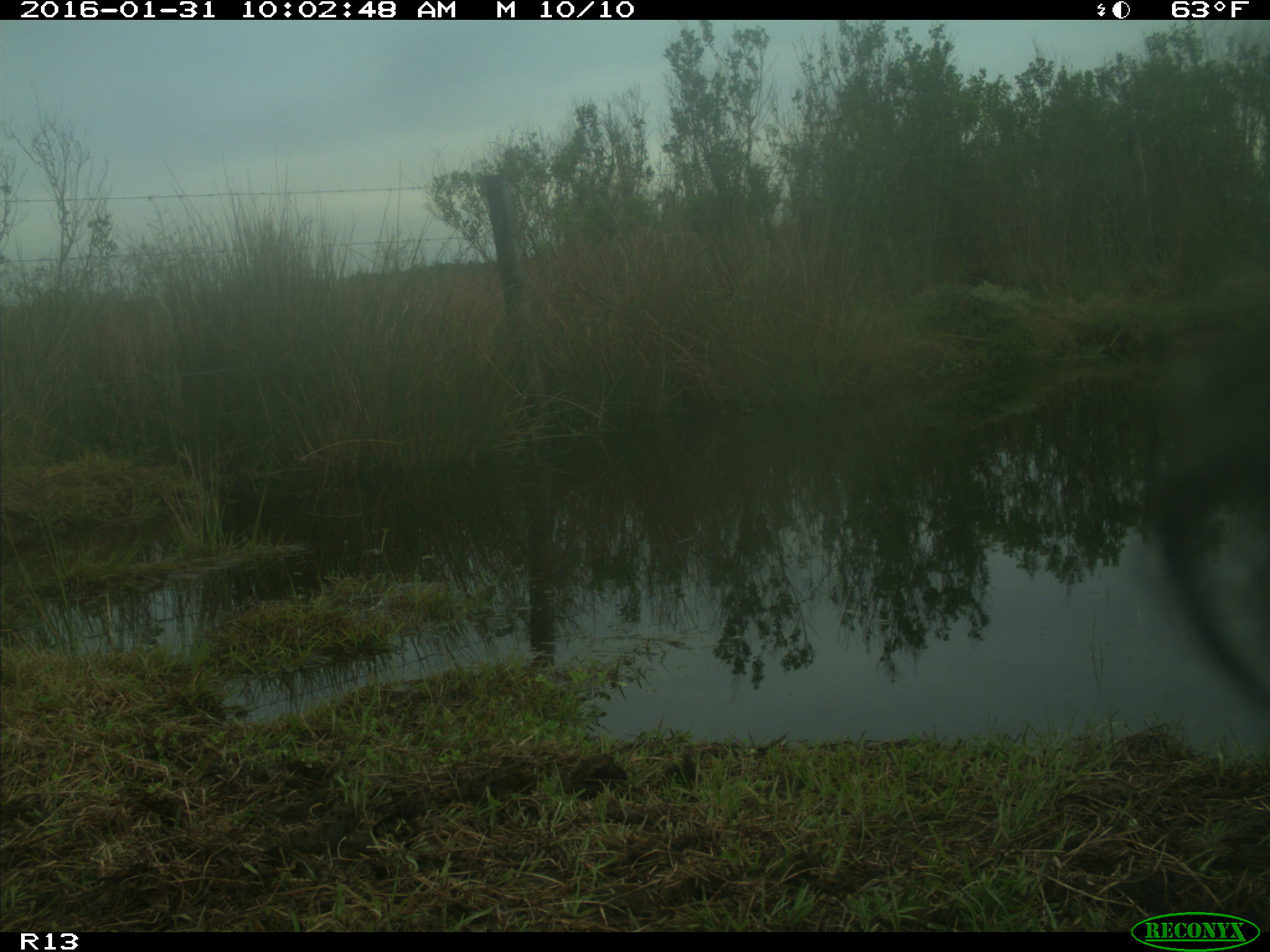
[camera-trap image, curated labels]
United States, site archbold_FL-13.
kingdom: Animalia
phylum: Chordata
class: Mammalia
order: Artiodactyla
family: Bovidae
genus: Bos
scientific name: Bos taurus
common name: domestic cow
Bos taurus (domestic cow).